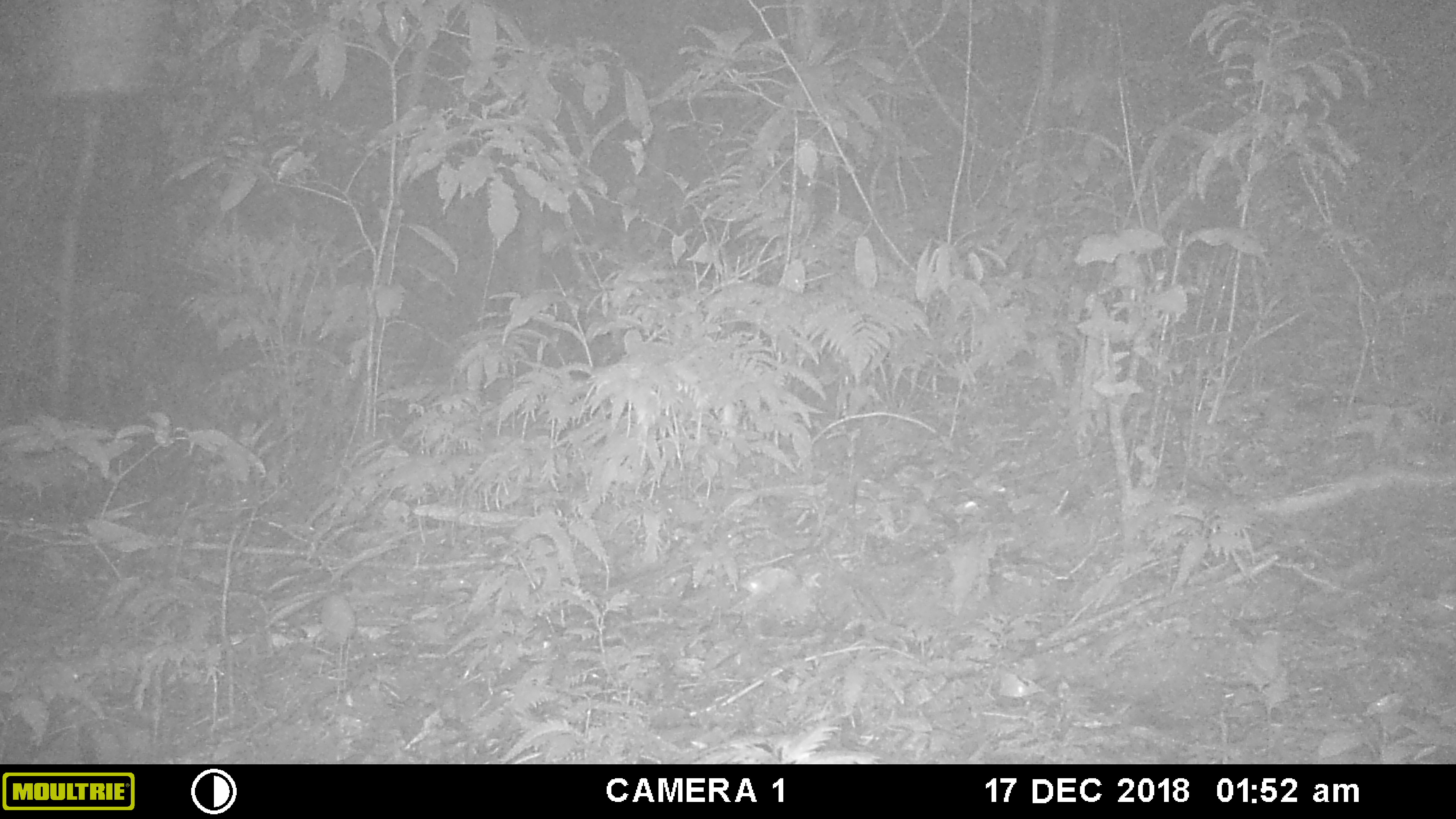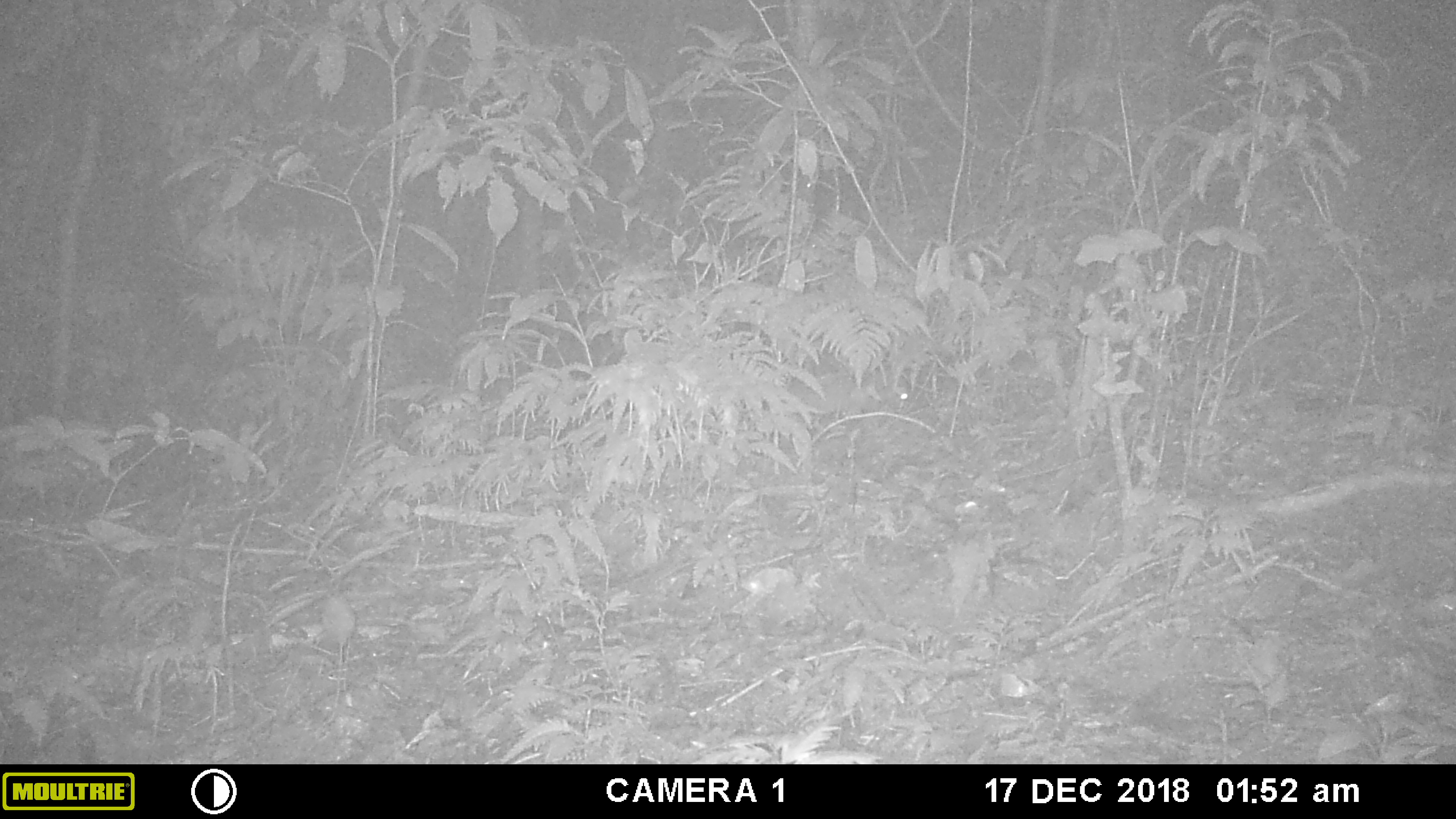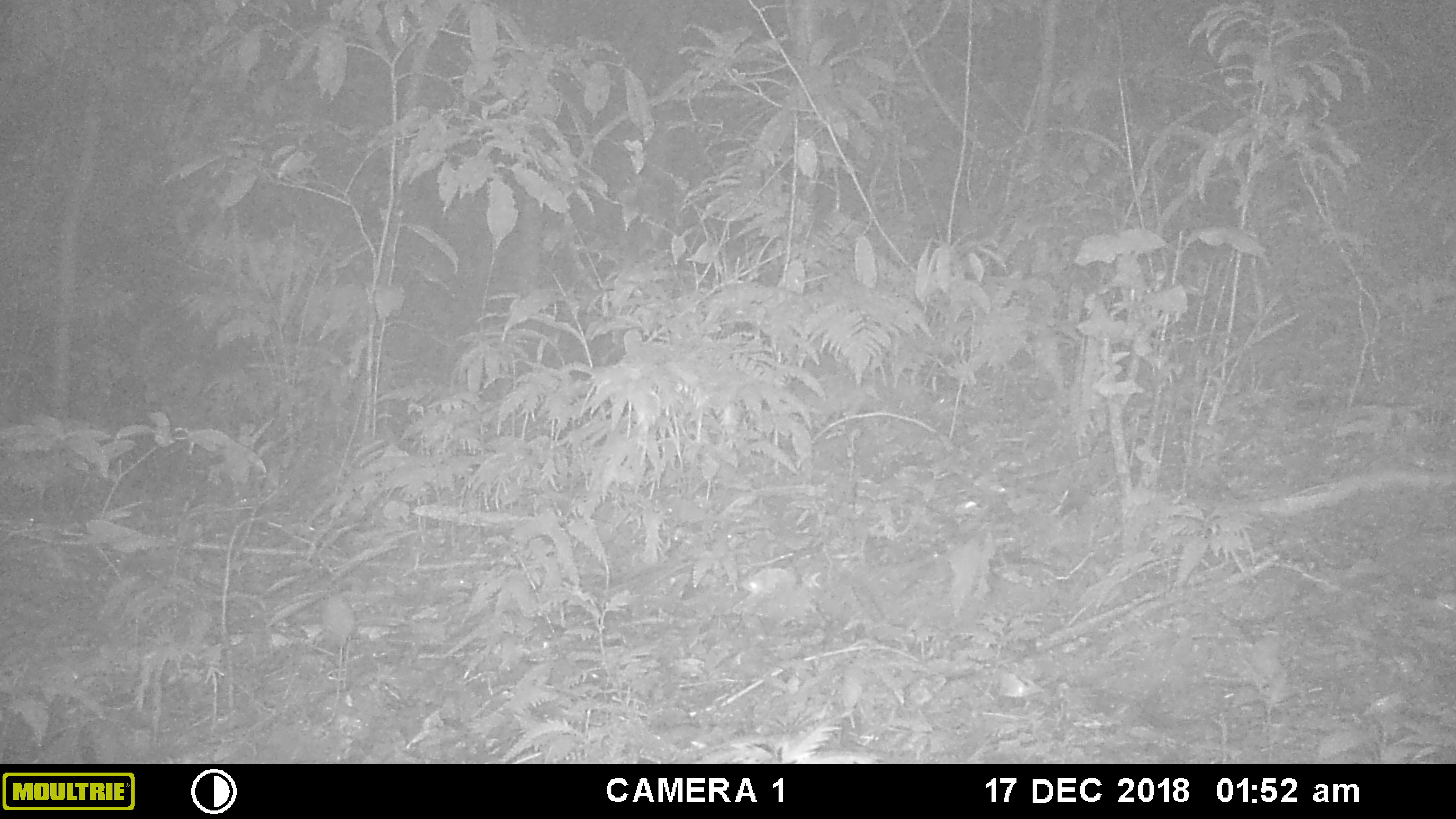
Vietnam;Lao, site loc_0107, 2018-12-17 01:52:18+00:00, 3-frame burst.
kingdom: Animalia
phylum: Chordata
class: Mammalia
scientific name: Mammalia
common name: mammal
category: unidentified small mammal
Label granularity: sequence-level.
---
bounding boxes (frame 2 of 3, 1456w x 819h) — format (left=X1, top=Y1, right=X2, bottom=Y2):
unidentified small mammal: (left=782, top=373, right=909, bottom=430)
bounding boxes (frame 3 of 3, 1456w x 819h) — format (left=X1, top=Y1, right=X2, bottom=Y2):
unidentified small mammal: (left=783, top=374, right=870, bottom=425)